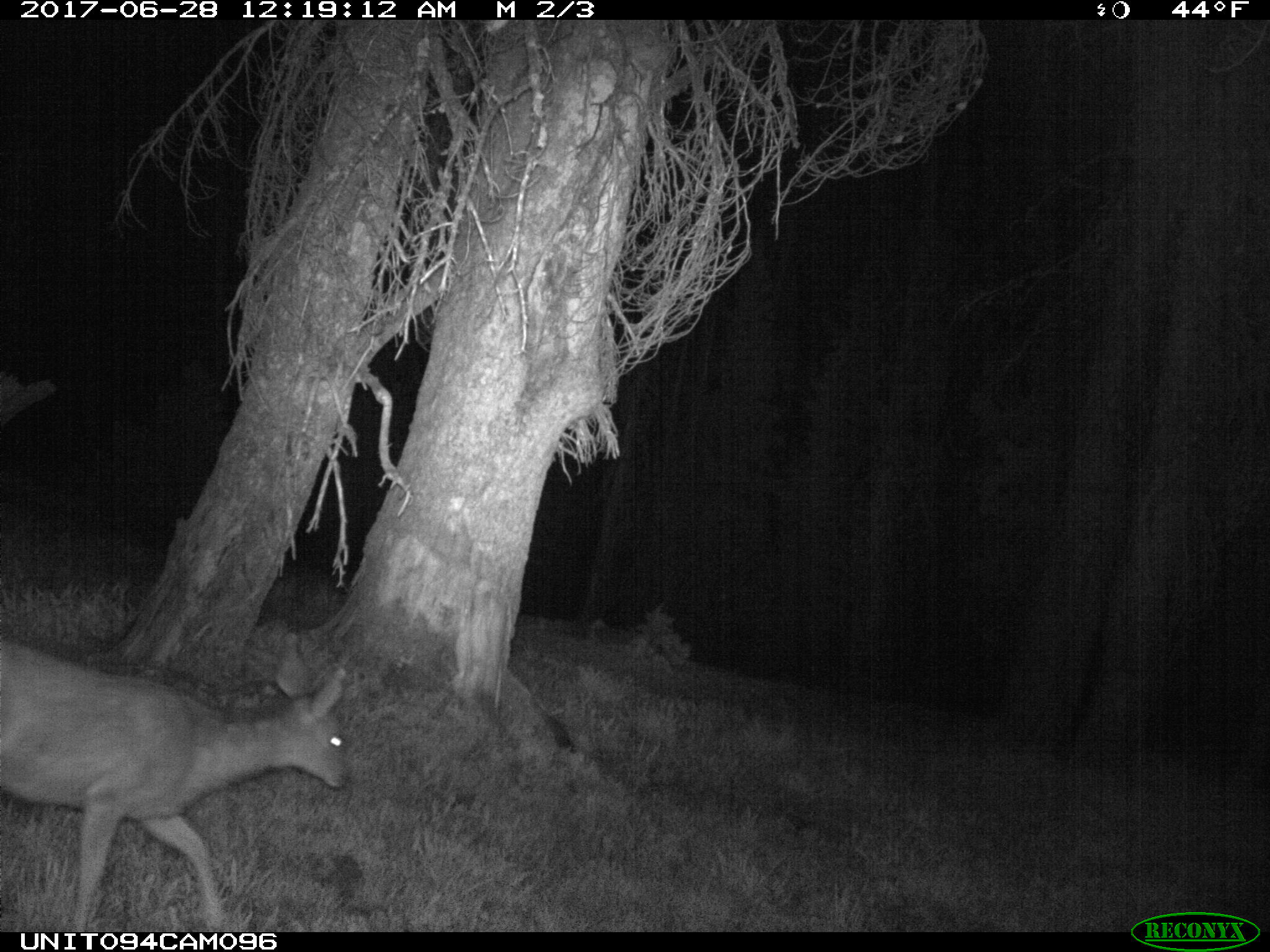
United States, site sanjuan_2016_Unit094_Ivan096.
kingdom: Animalia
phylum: Chordata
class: Mammalia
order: Artiodactyla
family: Cervidae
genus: Odocoileus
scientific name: Odocoileus hemionus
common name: mule deer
Odocoileus hemionus (mule deer).